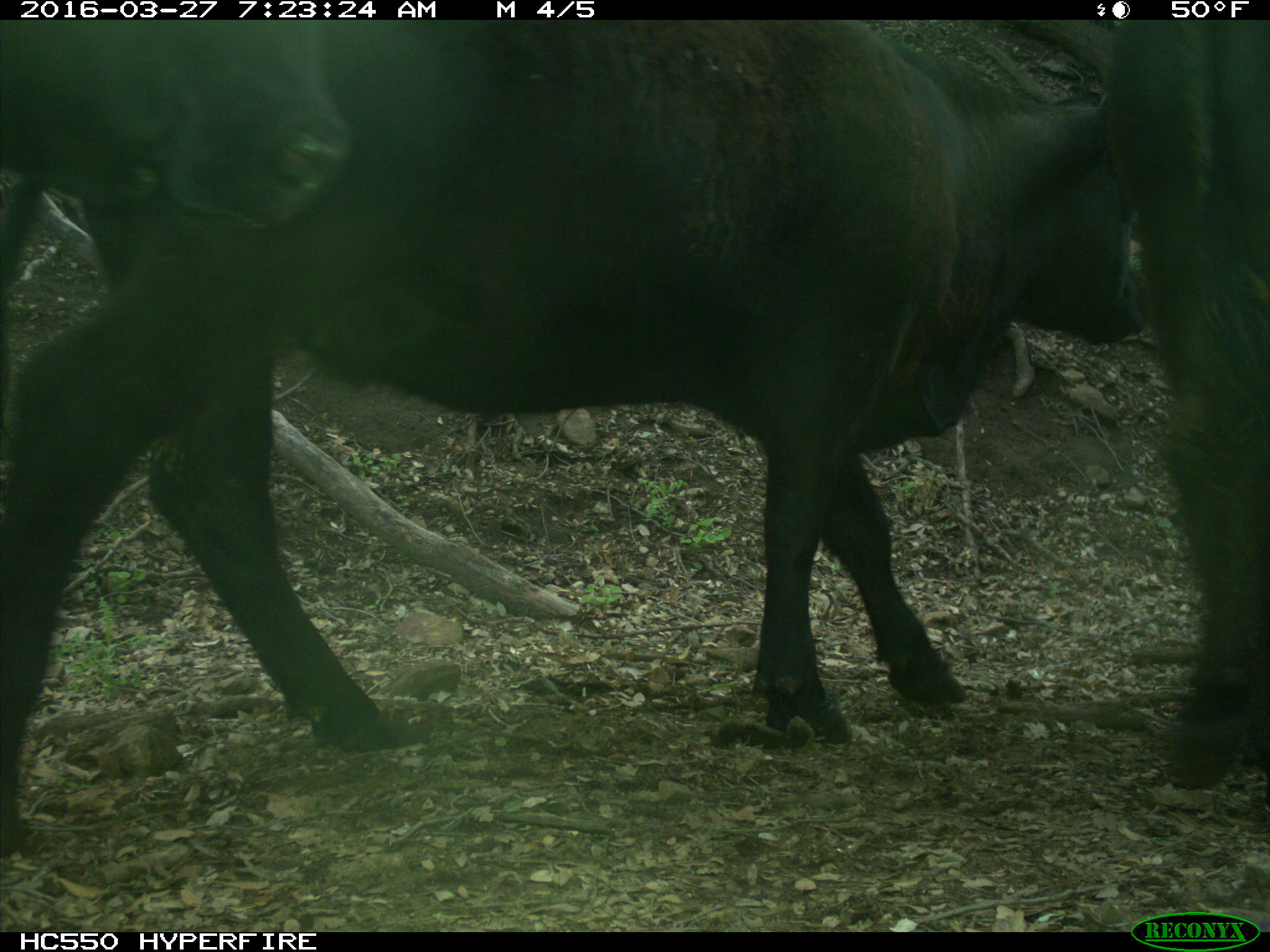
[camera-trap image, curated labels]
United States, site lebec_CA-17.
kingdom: Animalia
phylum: Chordata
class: Mammalia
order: Artiodactyla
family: Bovidae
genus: Bos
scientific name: Bos taurus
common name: domestic cow